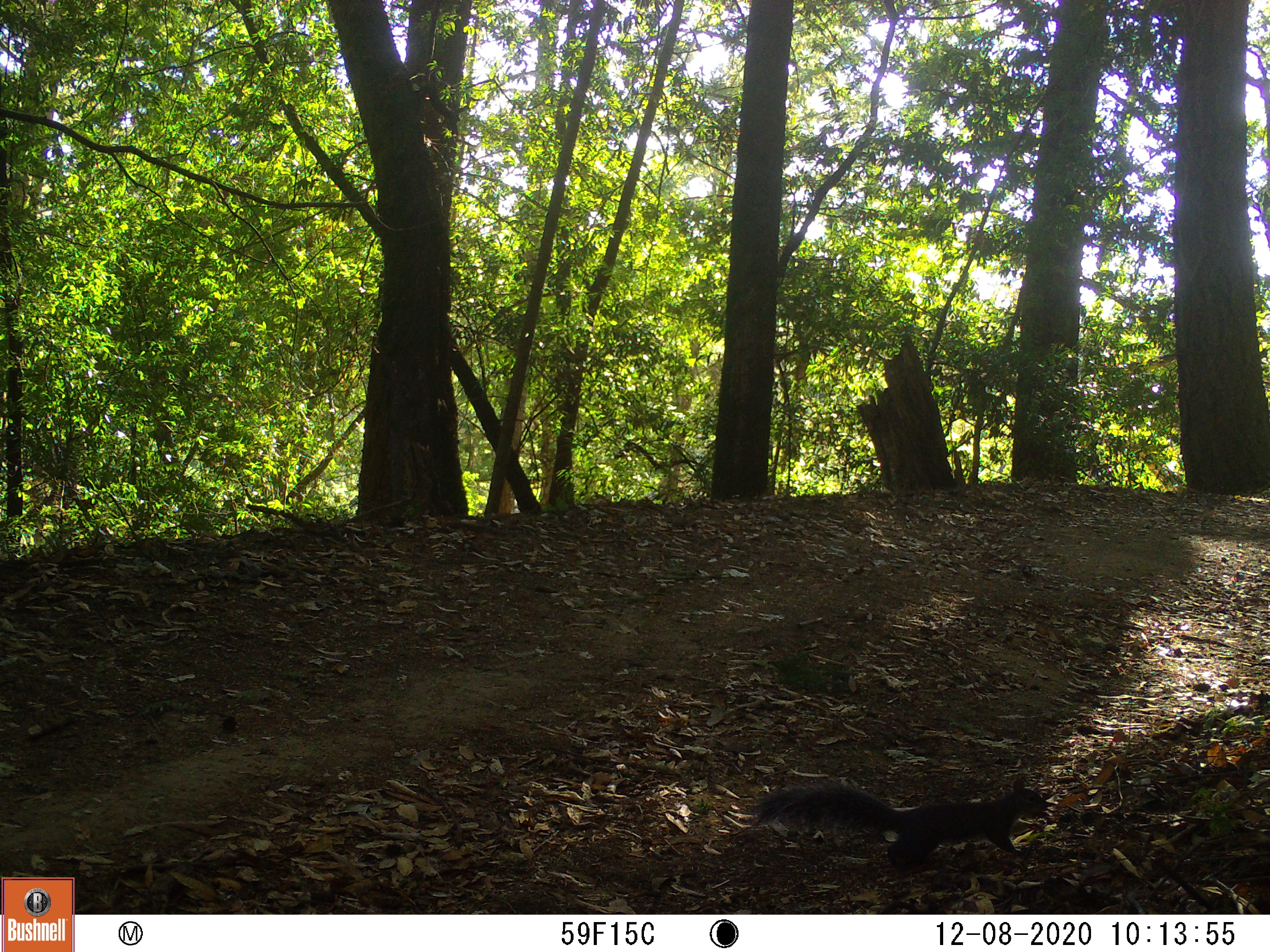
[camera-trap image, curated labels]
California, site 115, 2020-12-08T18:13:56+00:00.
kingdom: Animalia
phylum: Chordata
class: Mammalia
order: Rodentia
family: Sciuridae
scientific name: Sciuridae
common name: squirrel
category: unknown squirrel